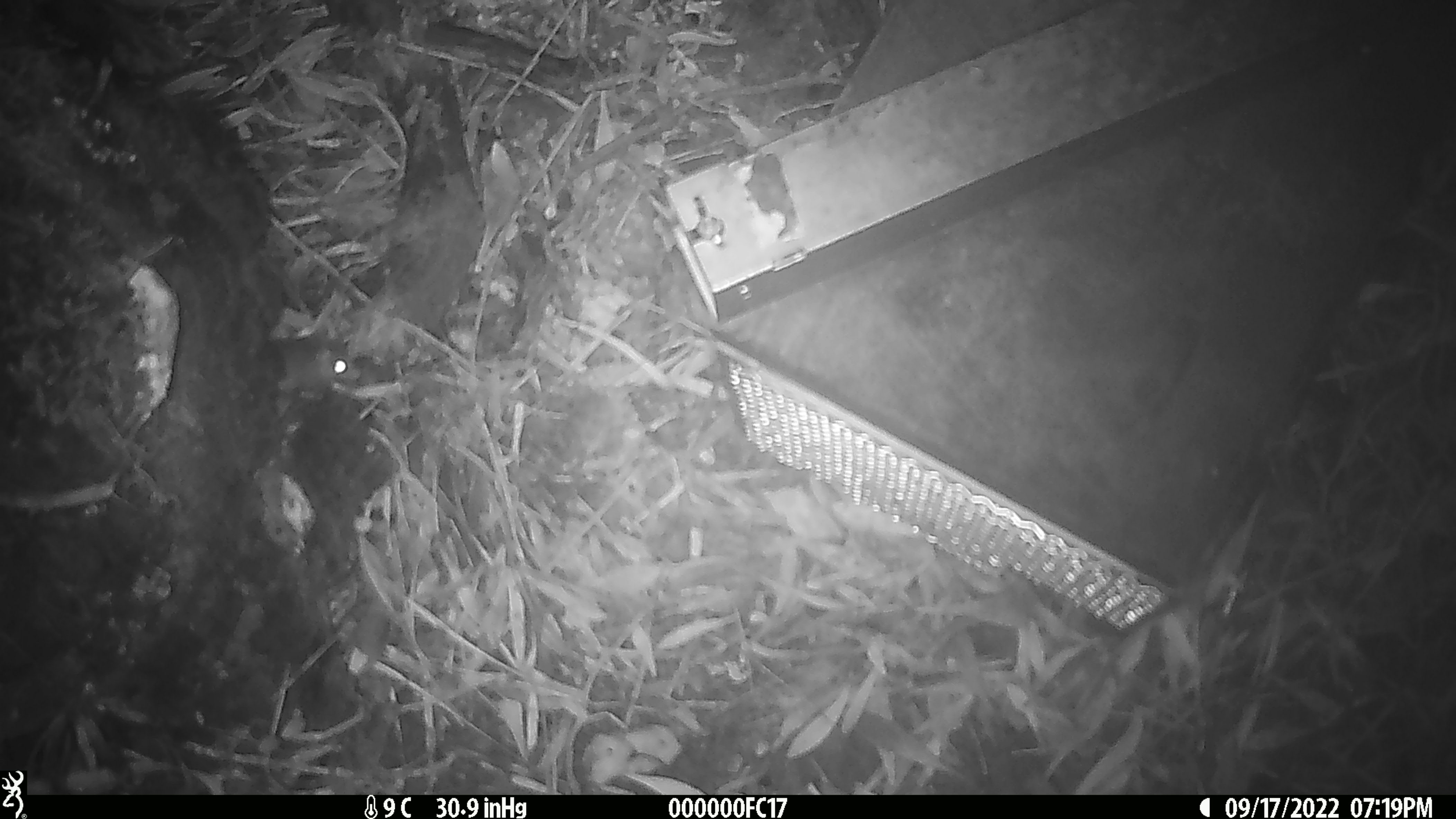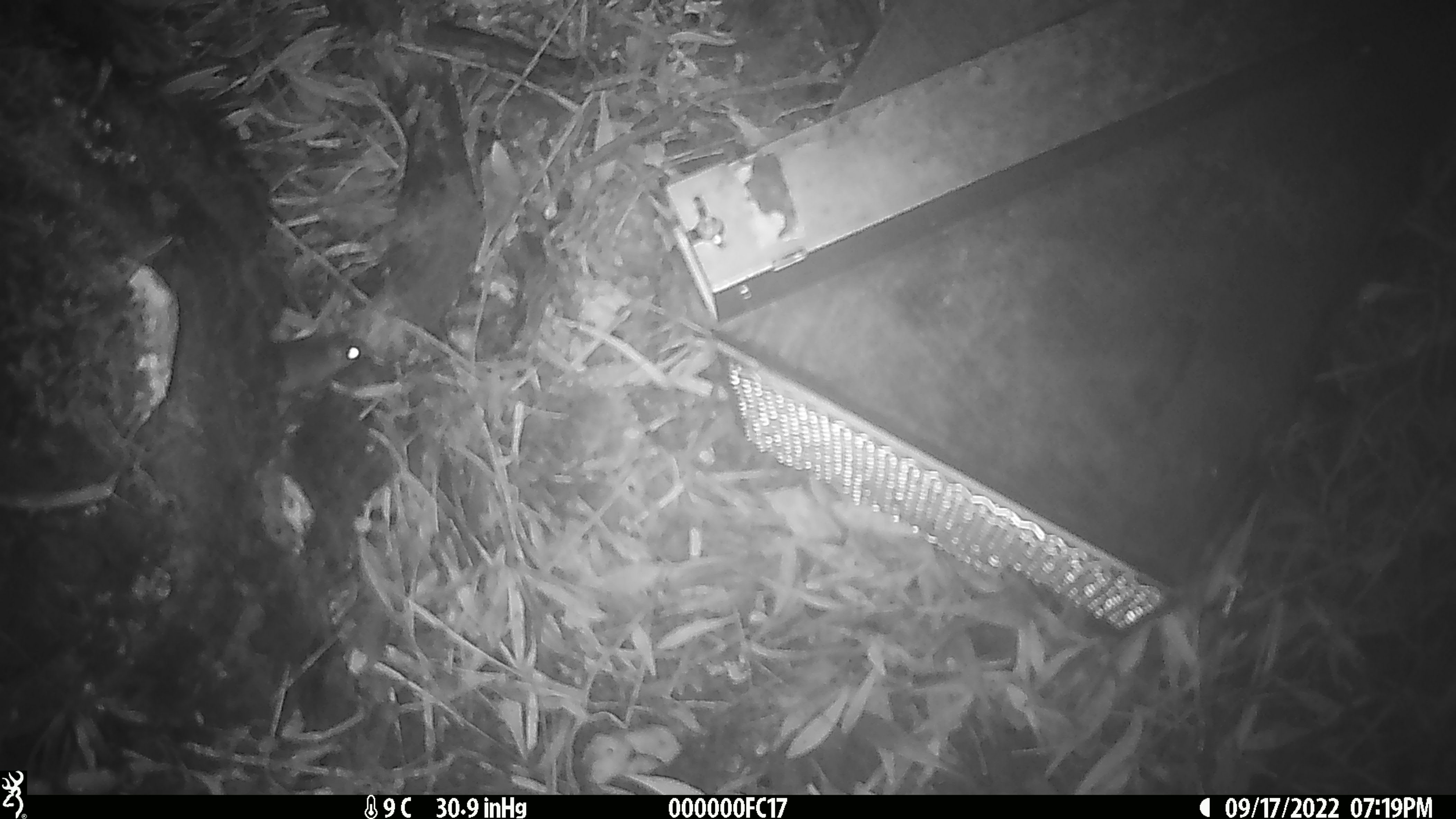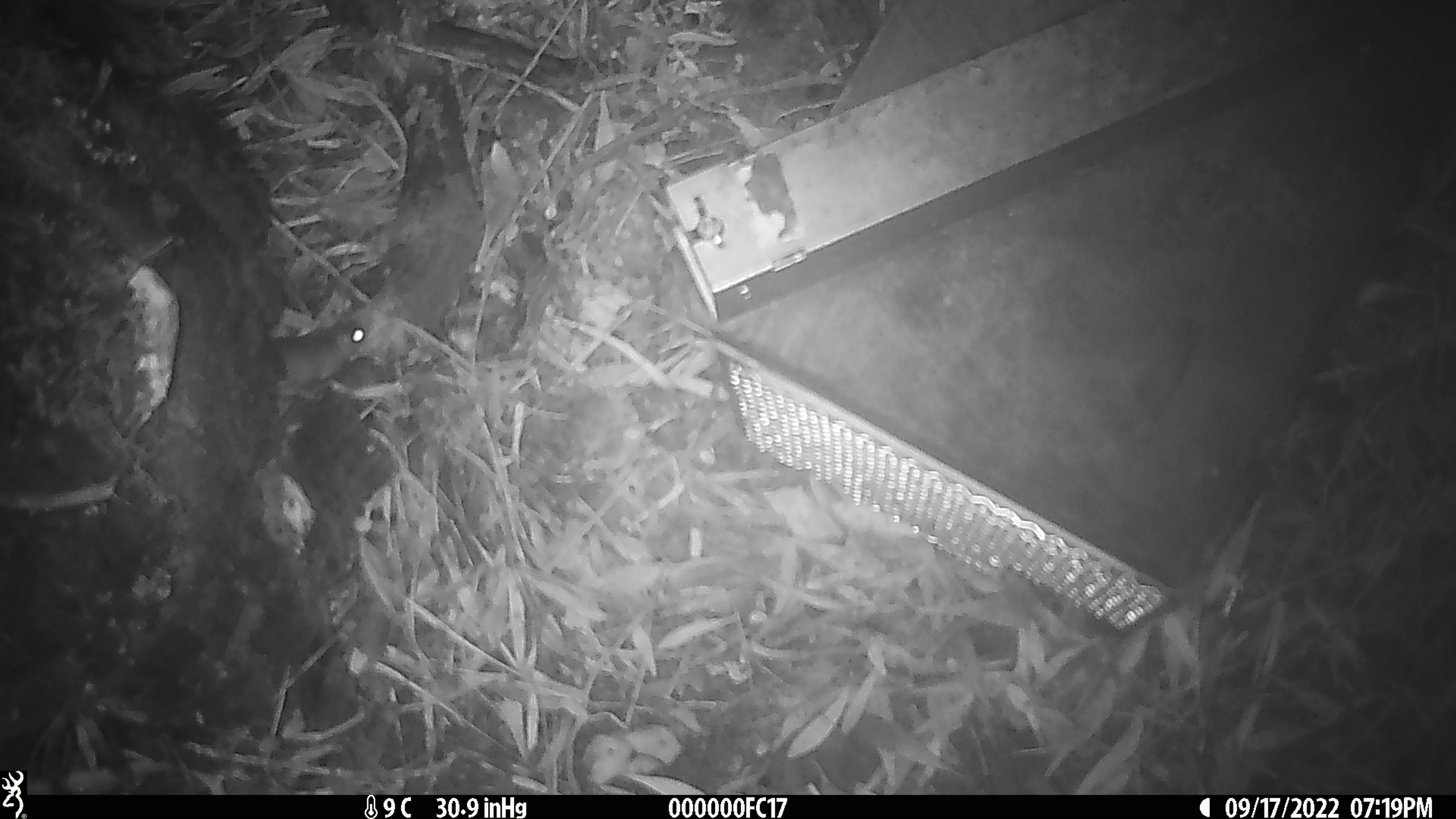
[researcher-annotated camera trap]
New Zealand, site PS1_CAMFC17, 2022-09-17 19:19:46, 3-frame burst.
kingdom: Animalia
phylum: Chordata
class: Mammalia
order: Rodentia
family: Muridae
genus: Mus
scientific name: Mus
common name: mouse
Mouse (Mus).